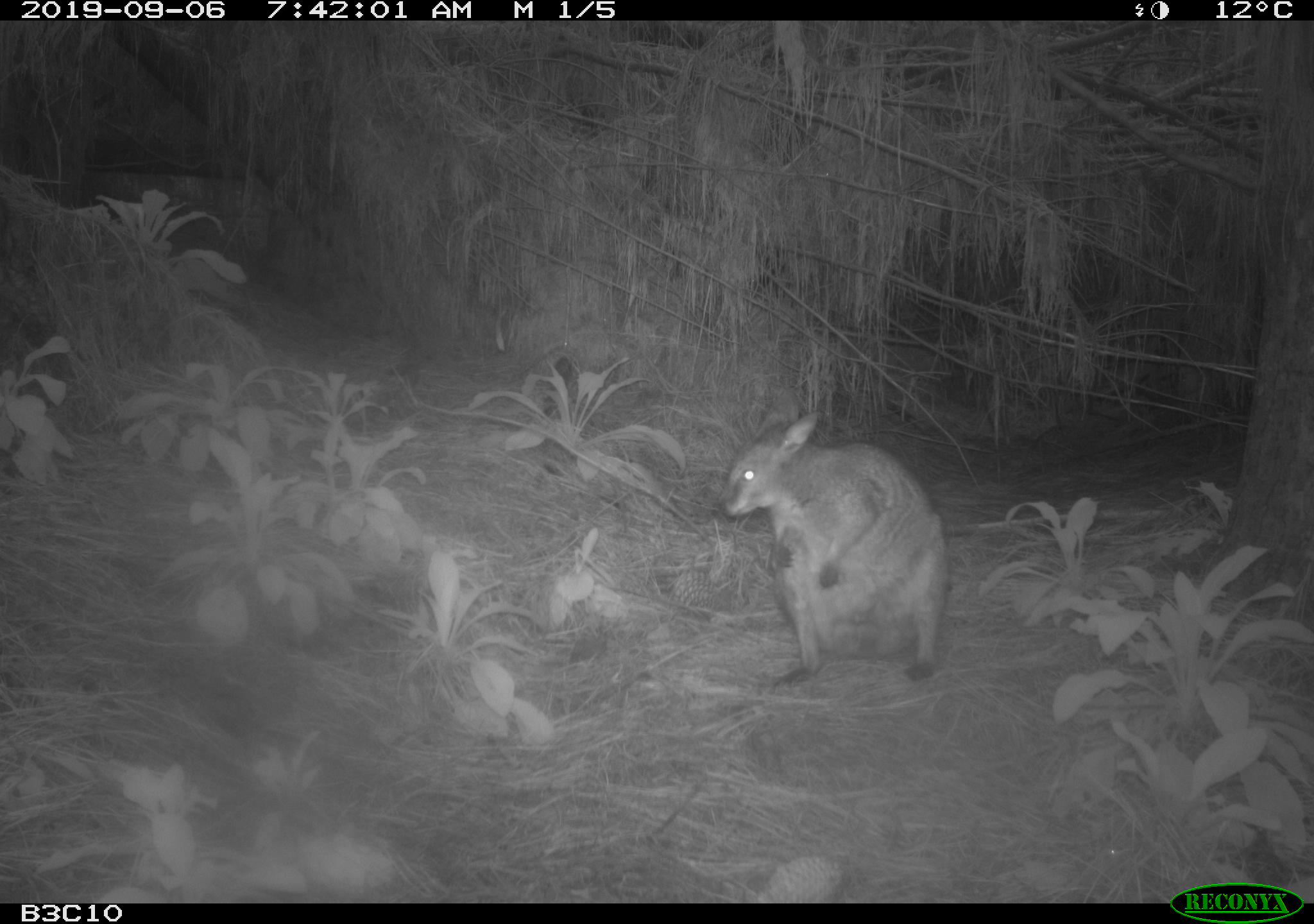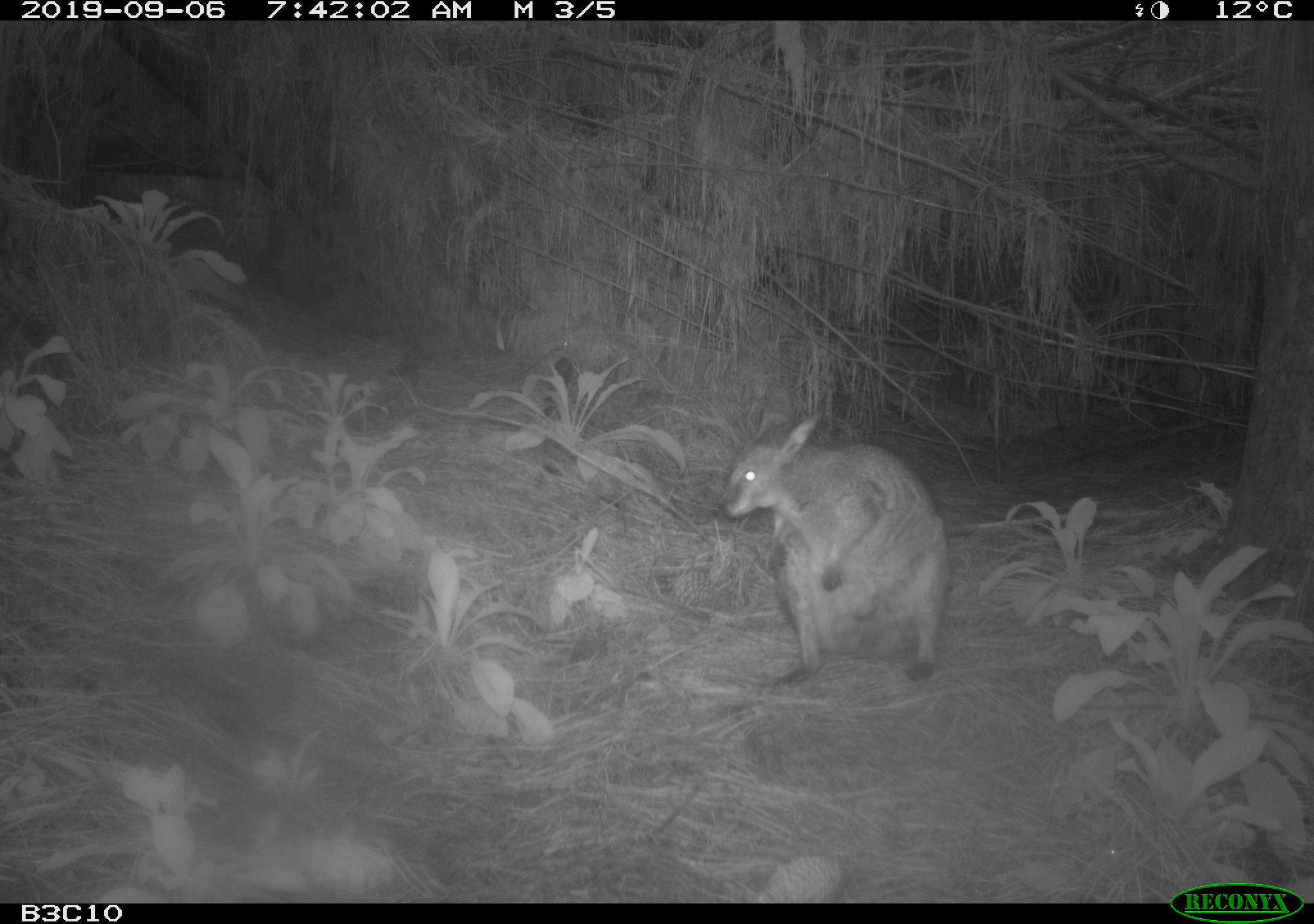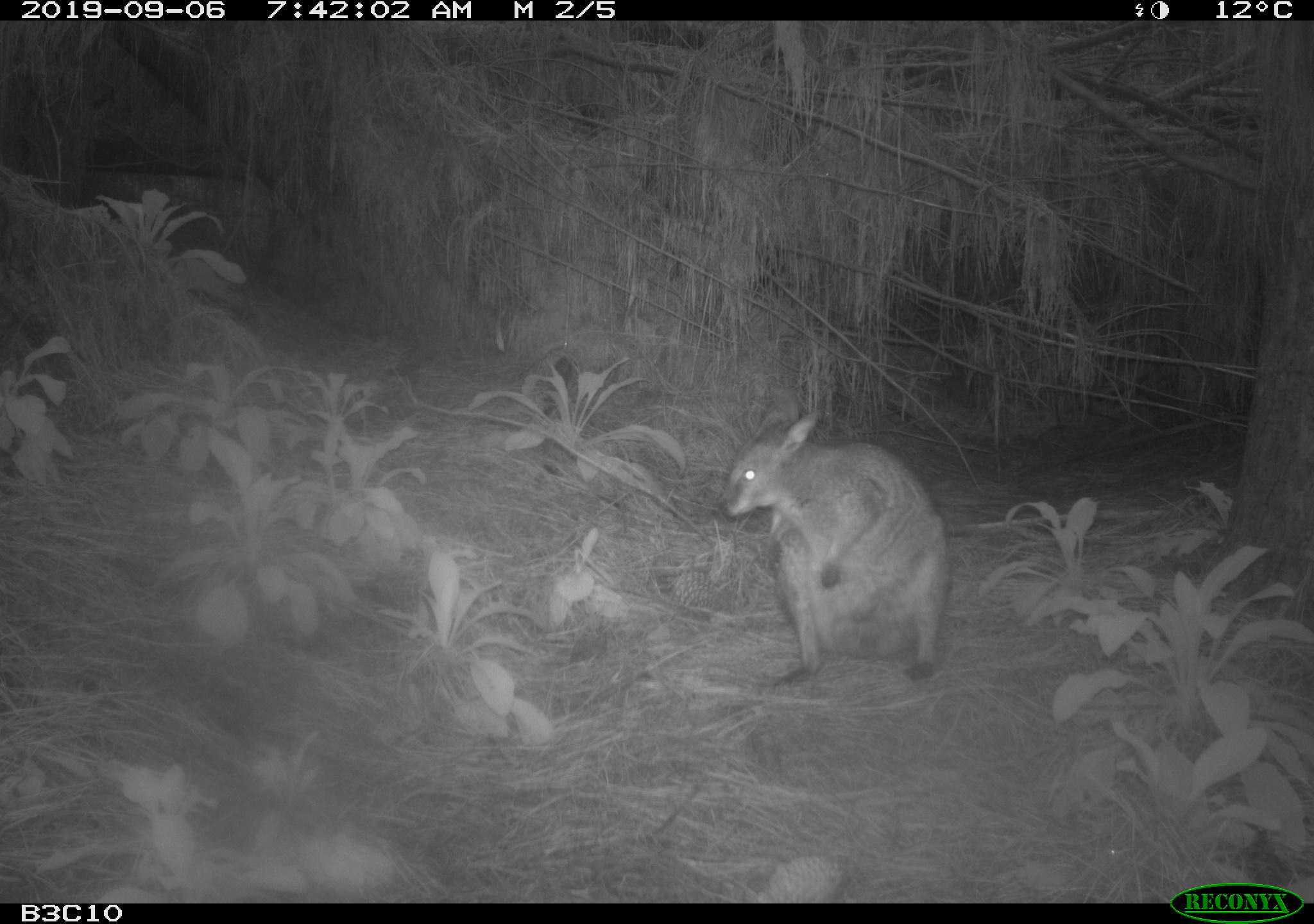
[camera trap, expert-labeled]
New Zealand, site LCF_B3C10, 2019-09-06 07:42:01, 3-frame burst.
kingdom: Animalia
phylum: Chordata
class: Mammalia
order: Diprotodontia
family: Macropodidae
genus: Notamacropus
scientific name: Notamacropus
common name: wallaby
Wallaby (Notamacropus).